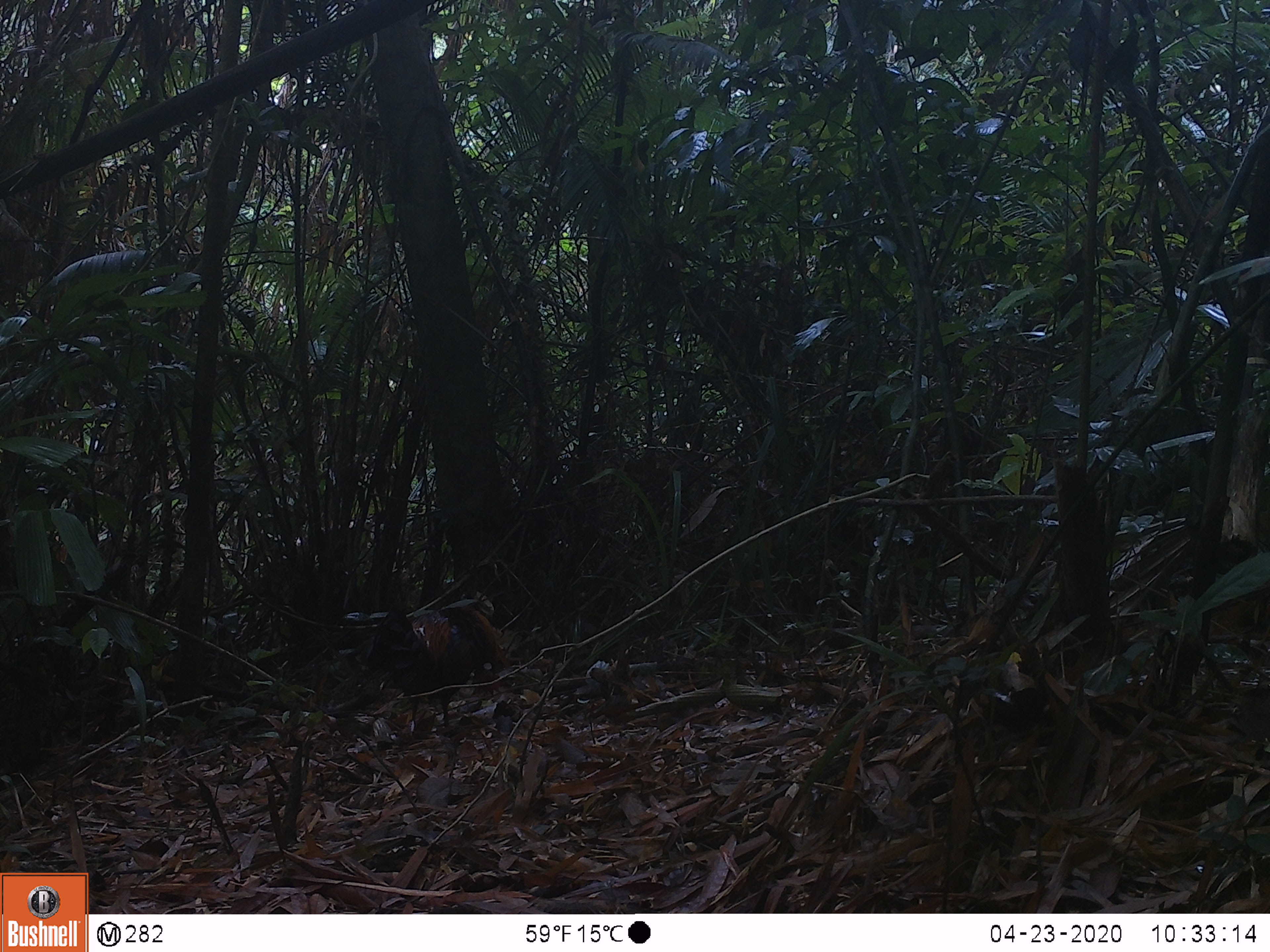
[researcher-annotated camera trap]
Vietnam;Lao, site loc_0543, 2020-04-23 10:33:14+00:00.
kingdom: Animalia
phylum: Chordata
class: Aves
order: Galliformes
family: Phasianidae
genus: Gallus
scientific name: Gallus gallus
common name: red junglefowl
Red junglefowl (Gallus gallus). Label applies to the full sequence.